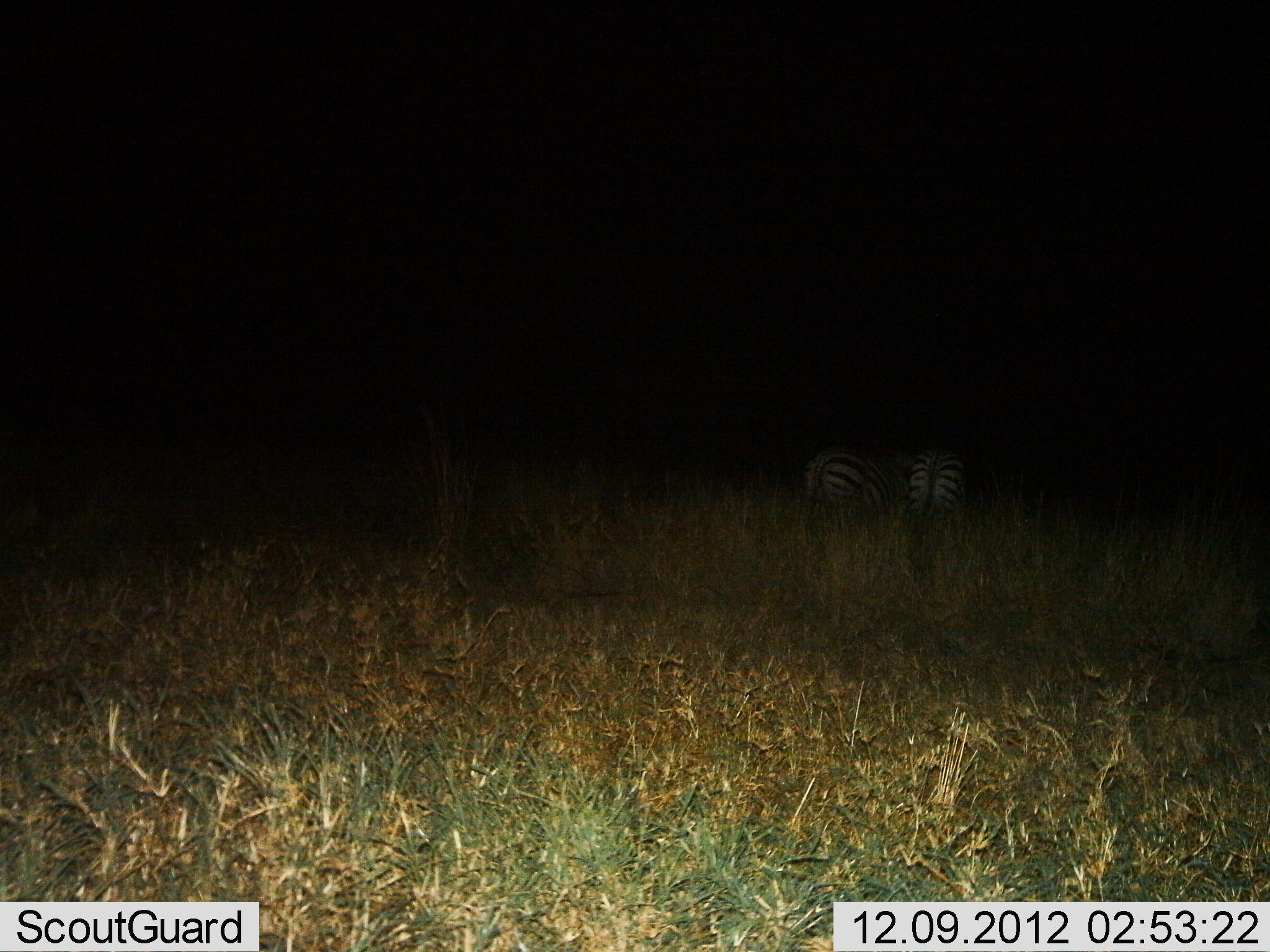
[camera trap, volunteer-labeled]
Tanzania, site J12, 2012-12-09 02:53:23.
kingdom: Animalia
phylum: Chordata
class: Mammalia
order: Perissodactyla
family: Equidae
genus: Equus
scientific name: Equus quagga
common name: plains zebra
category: zebra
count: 2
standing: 100%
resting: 0%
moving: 0%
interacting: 0%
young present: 0%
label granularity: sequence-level